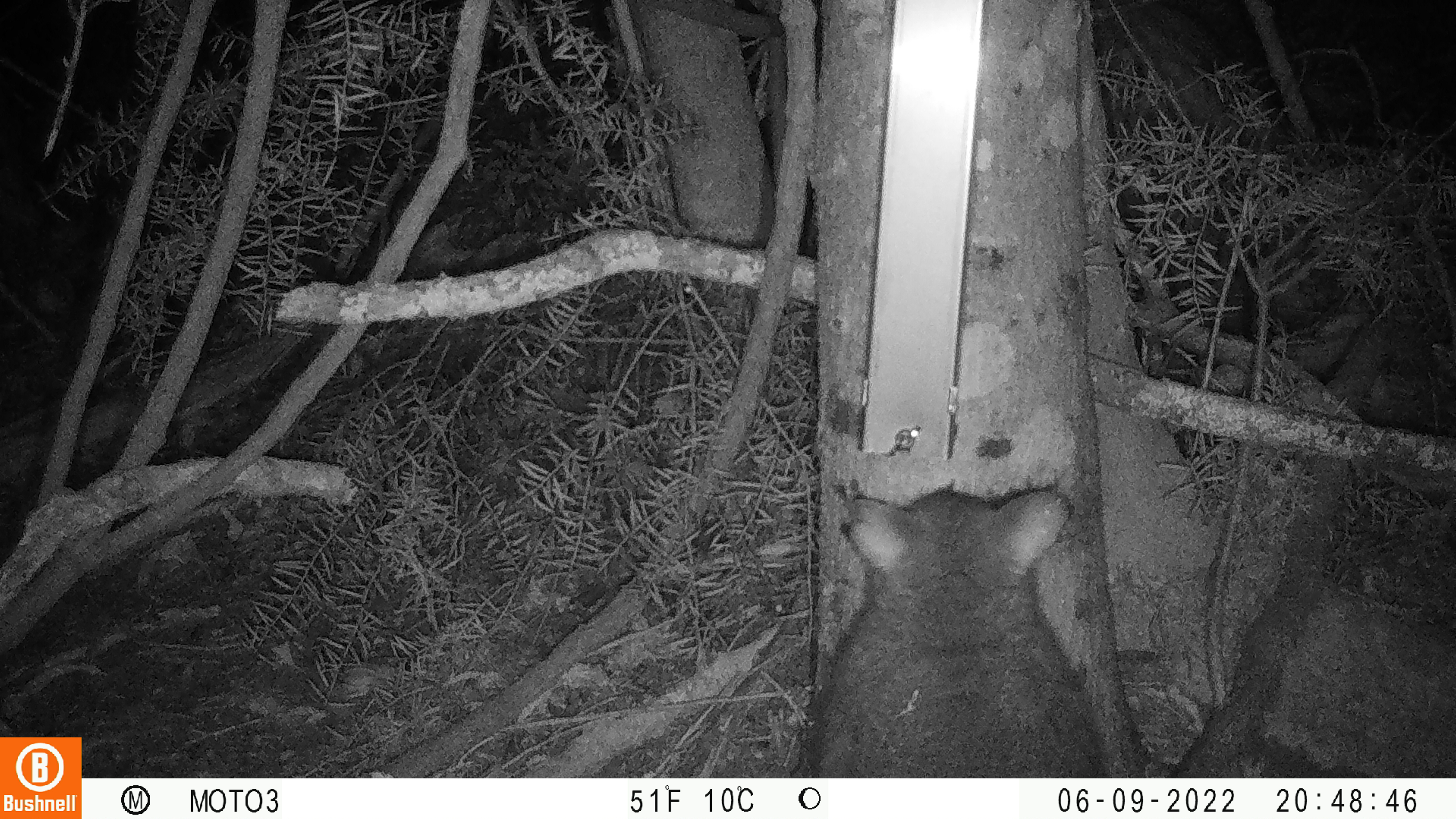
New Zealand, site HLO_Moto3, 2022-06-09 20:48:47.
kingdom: Animalia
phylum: Chordata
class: Mammalia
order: Diprotodontia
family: Phalangeridae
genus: Trichosurus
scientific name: Trichosurus vulpecula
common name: common brushtail possum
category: possum